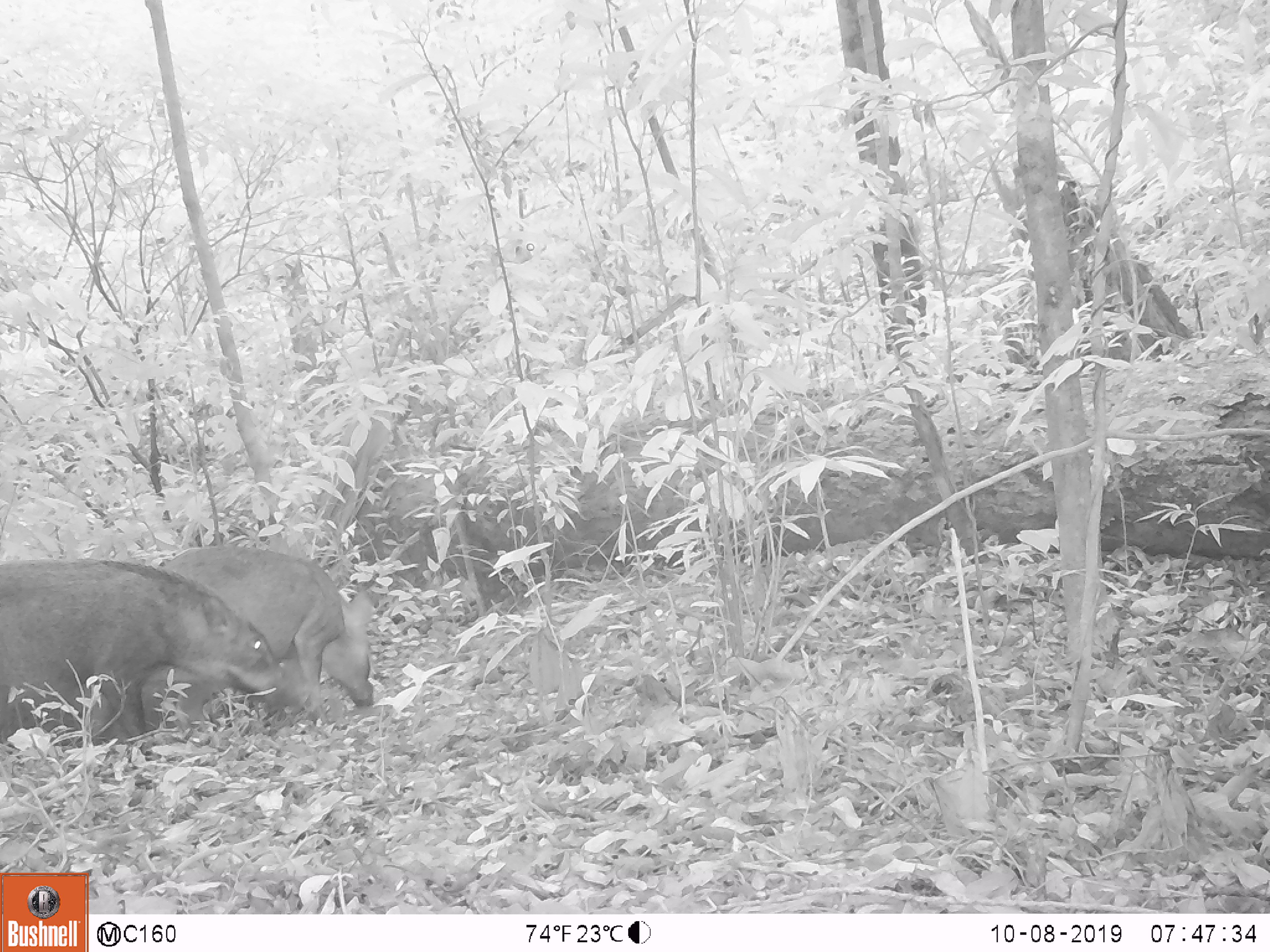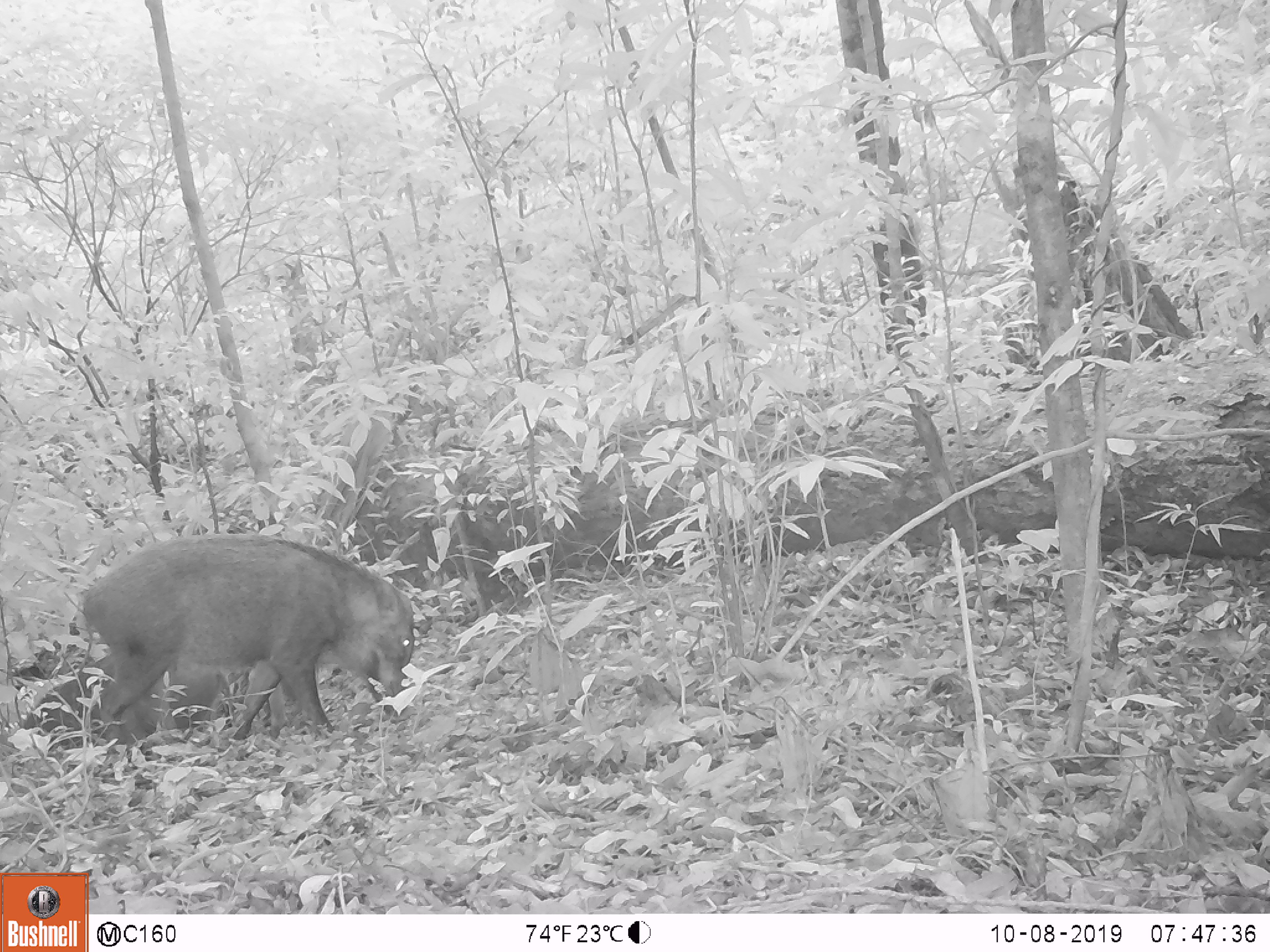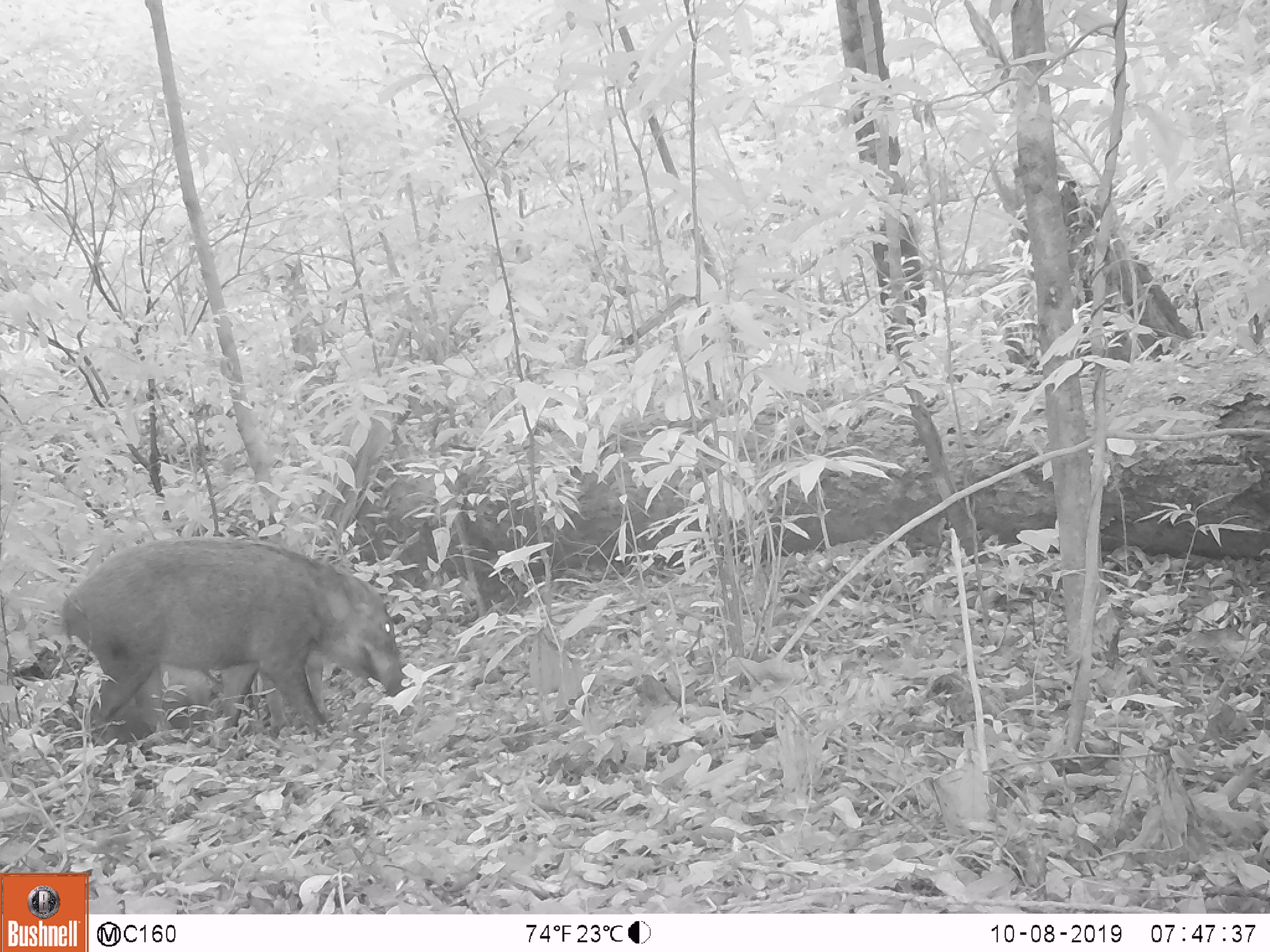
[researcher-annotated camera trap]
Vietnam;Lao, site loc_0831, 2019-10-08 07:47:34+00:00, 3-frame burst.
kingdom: Animalia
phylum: Chordata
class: Mammalia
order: Artiodactyla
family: Suidae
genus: Sus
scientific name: Sus scrofa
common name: eurasian wild pig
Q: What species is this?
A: Eurasian wild pig (Sus scrofa).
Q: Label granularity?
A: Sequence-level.